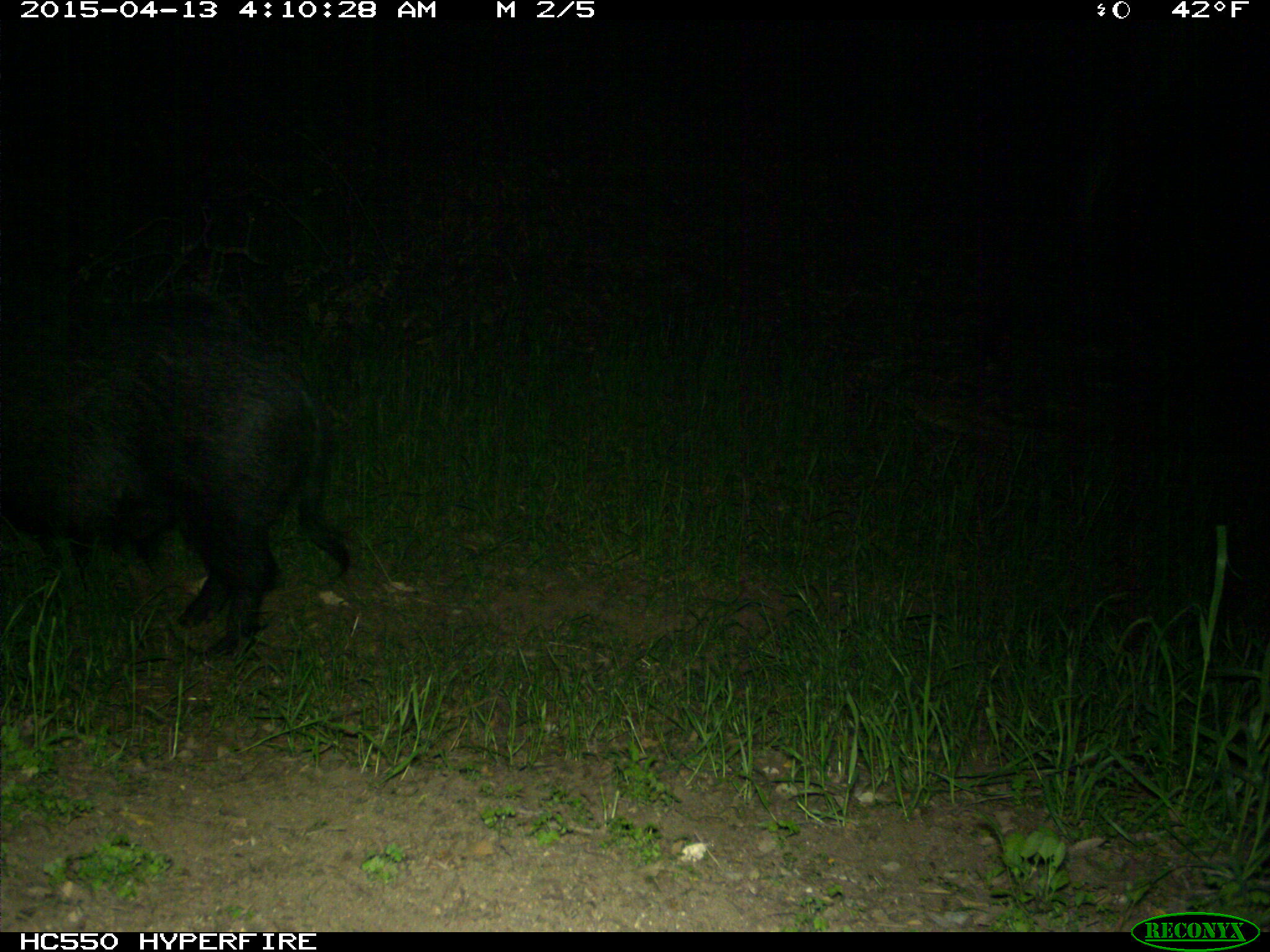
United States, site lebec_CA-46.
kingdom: Animalia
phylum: Chordata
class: Mammalia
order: Artiodactyla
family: Suidae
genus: Sus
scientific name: Sus scrofa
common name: wild boar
Sus scrofa (wild boar).